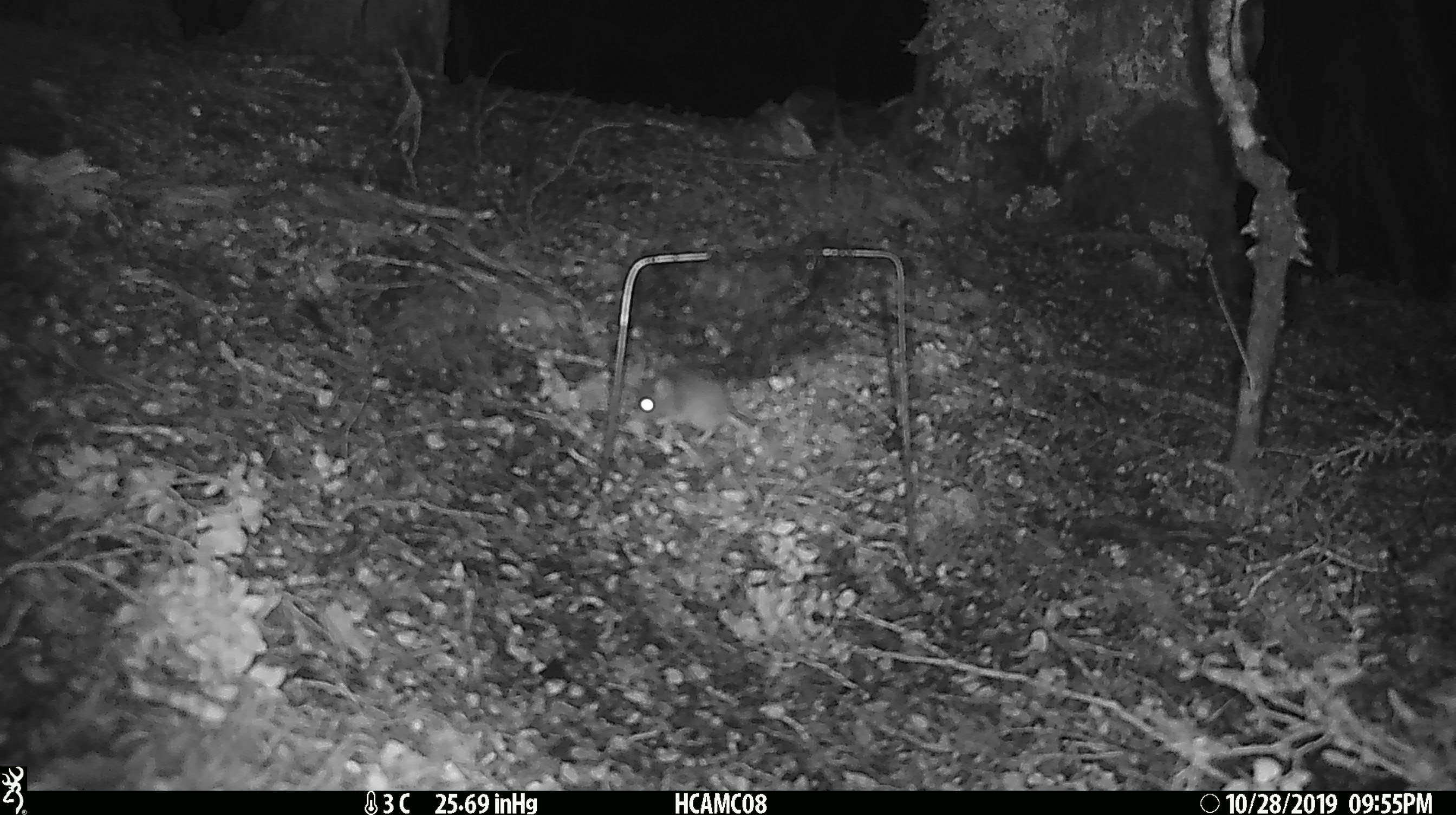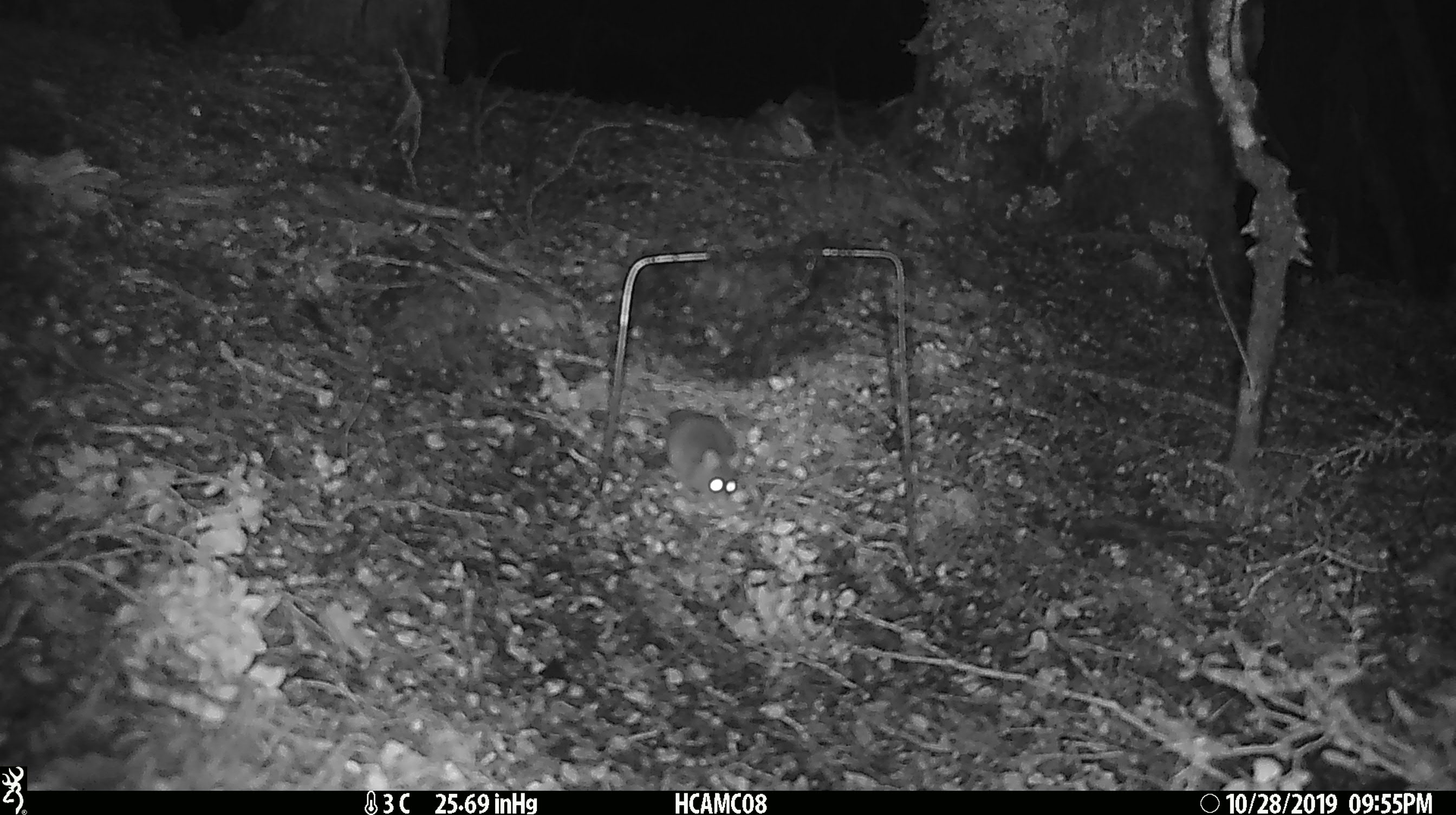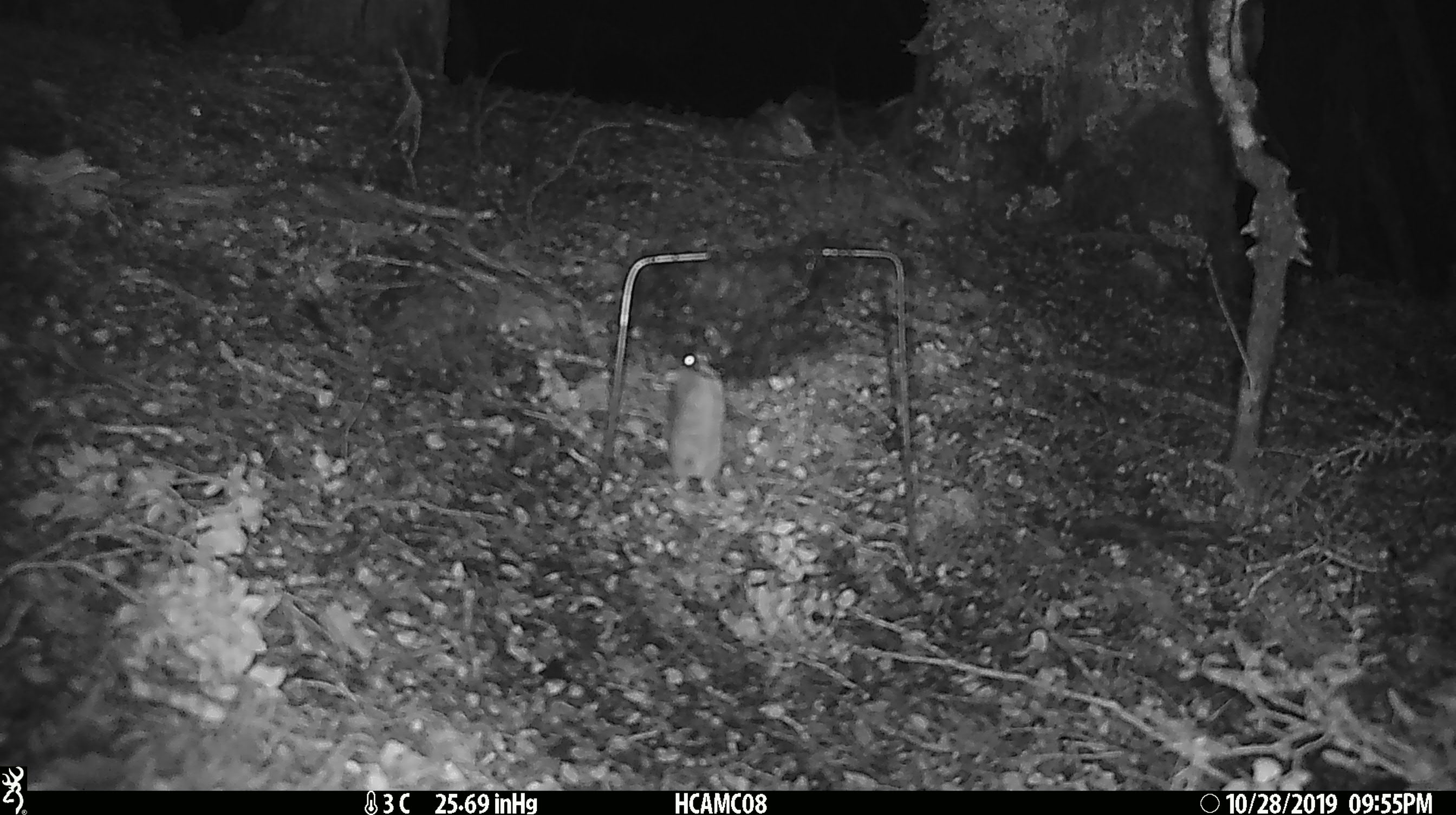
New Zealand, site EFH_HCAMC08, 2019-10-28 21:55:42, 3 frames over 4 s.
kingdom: Animalia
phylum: Chordata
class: Mammalia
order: Rodentia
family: Muridae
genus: Mus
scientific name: Mus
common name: mouse